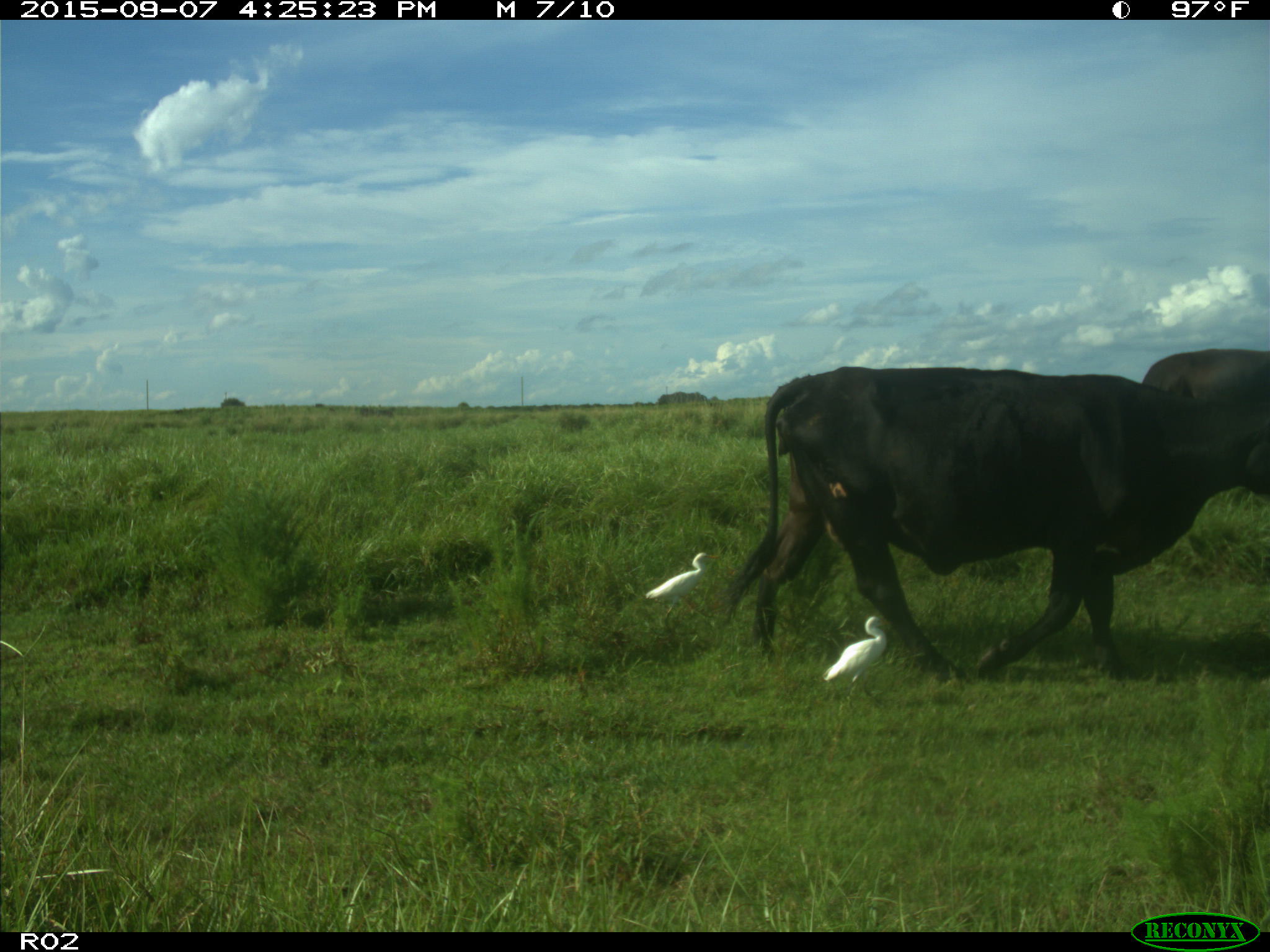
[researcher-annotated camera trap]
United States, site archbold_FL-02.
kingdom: Animalia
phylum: Chordata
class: Mammalia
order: Artiodactyla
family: Bovidae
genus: Bos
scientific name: Bos taurus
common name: domestic cow